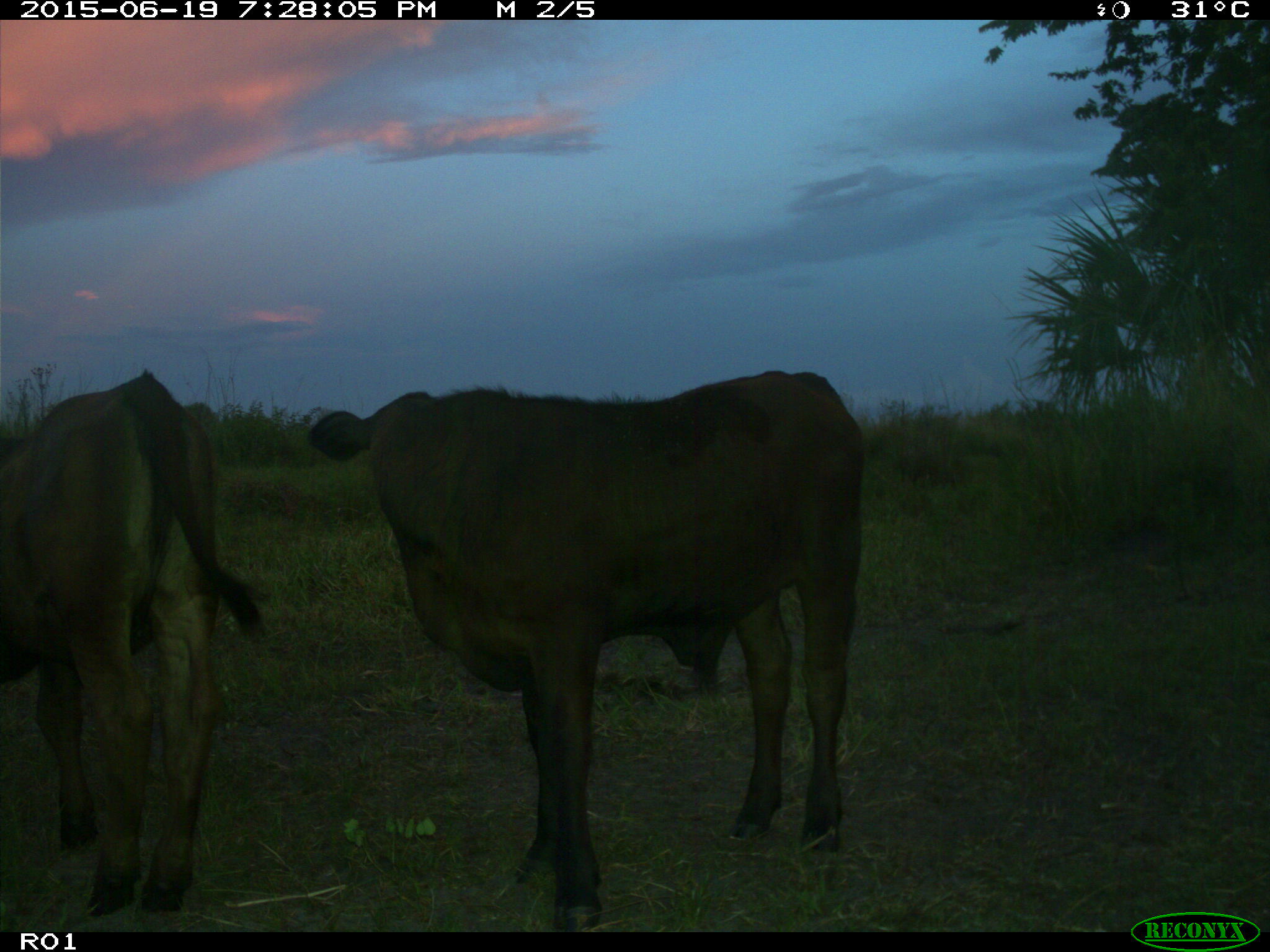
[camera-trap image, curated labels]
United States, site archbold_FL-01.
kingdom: Animalia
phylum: Chordata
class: Mammalia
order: Artiodactyla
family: Bovidae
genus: Bos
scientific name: Bos taurus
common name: domestic cow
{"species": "Bos taurus (domestic cow)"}